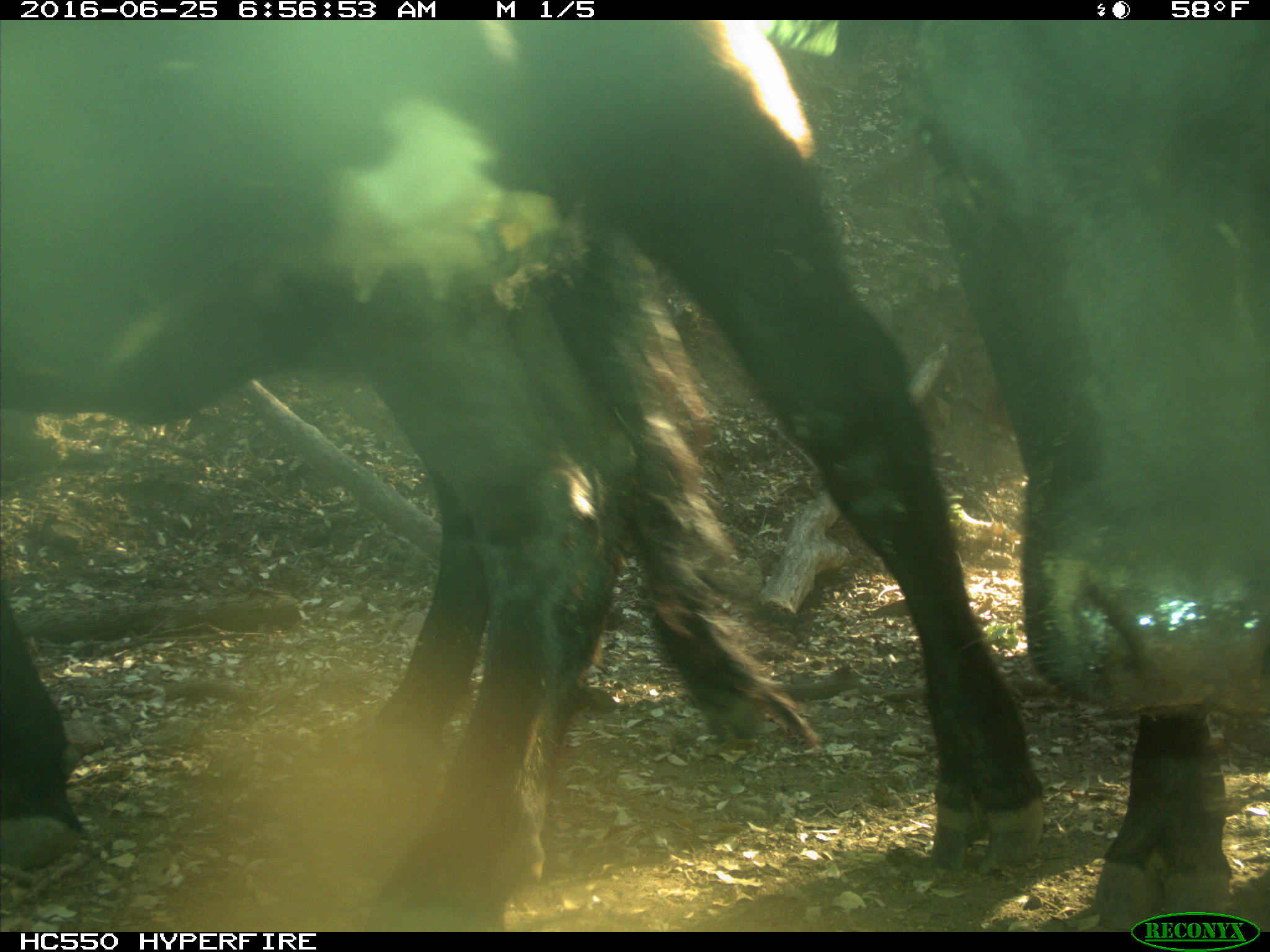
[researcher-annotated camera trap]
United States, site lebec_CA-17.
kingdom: Animalia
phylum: Chordata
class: Mammalia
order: Artiodactyla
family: Bovidae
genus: Bos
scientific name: Bos taurus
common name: domestic cow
Bos taurus (domestic cow).